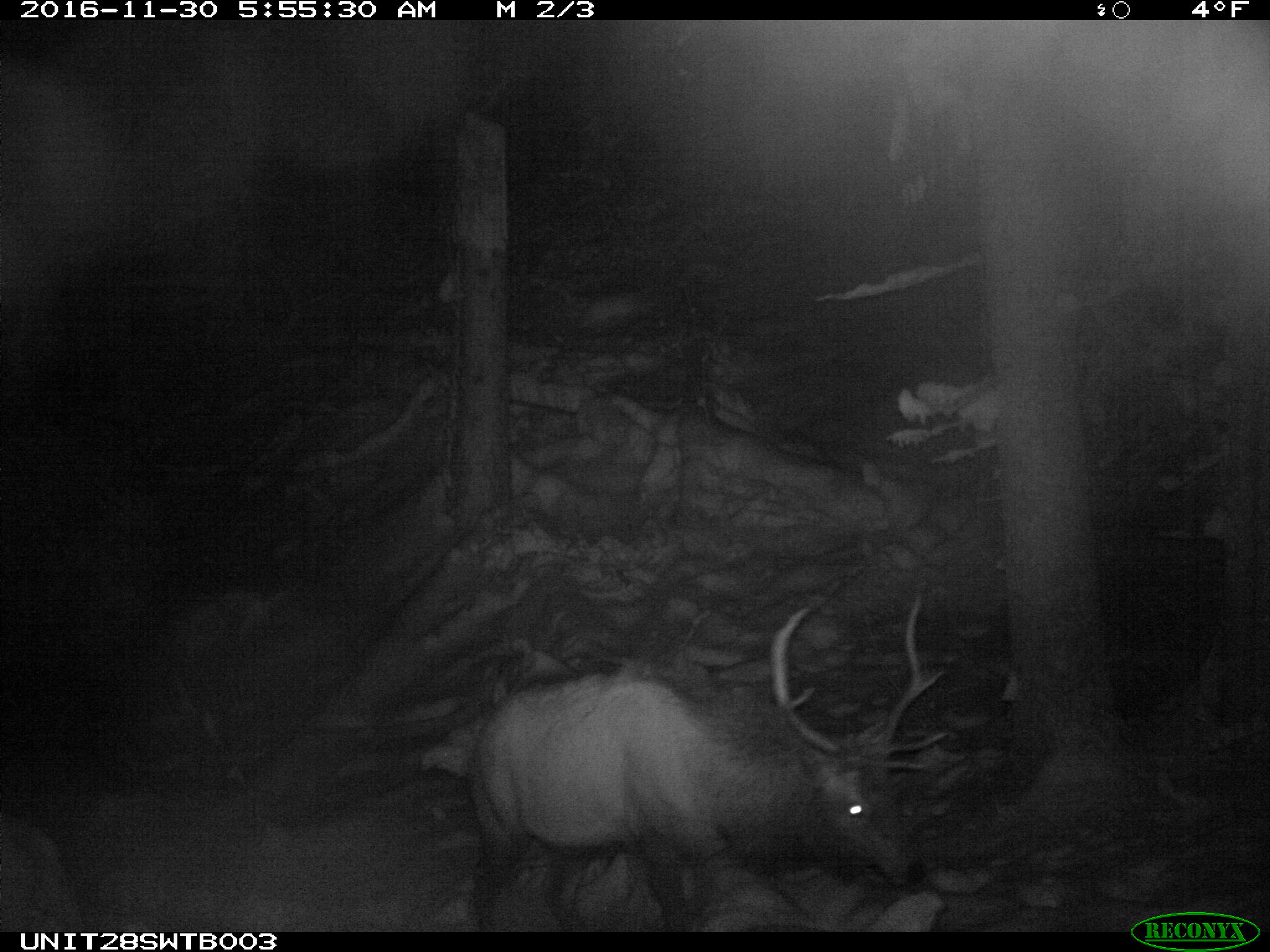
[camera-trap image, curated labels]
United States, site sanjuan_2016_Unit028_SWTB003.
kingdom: Animalia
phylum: Chordata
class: Mammalia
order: Artiodactyla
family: Cervidae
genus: Cervus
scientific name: Cervus elaphus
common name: red deer